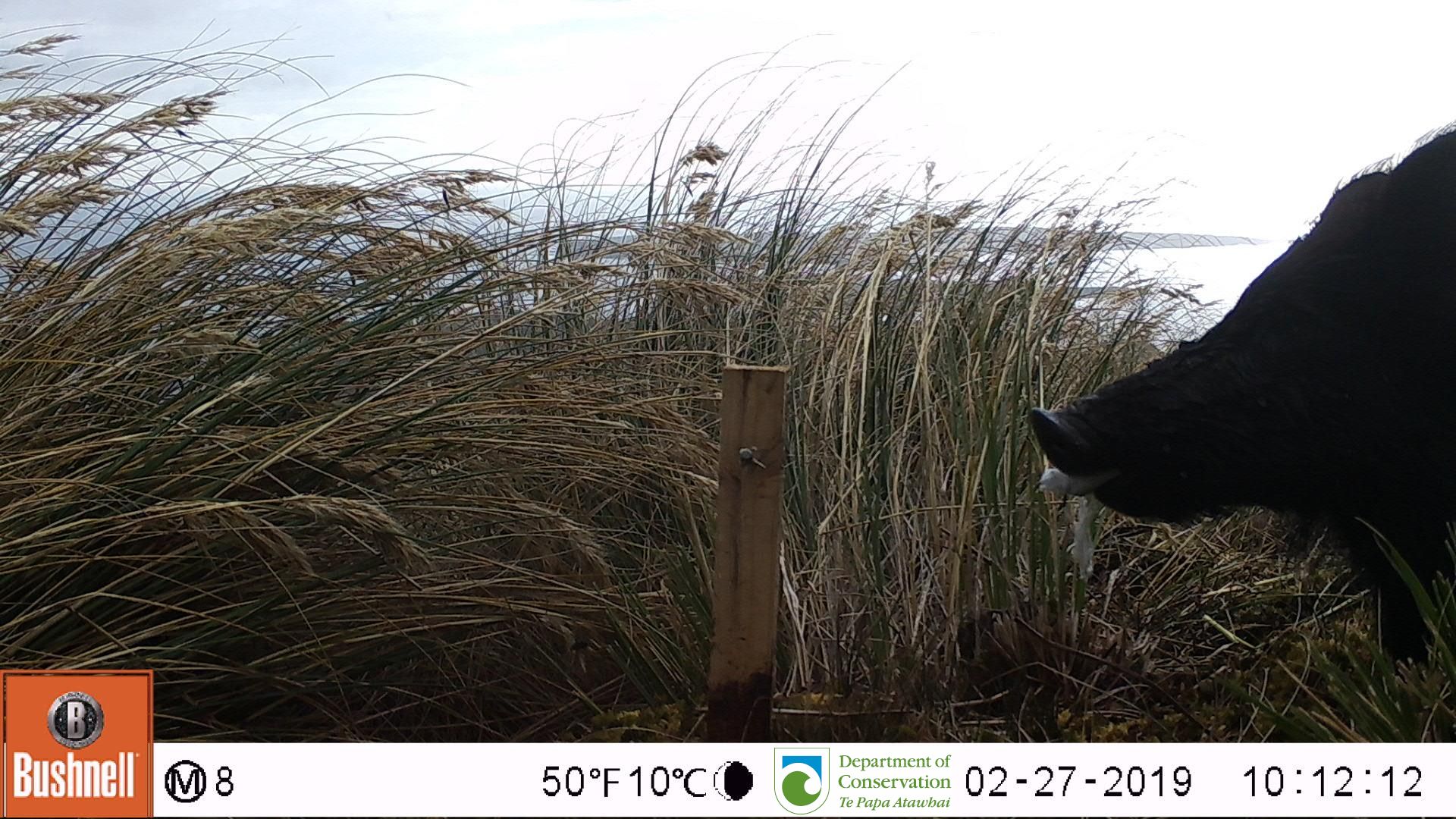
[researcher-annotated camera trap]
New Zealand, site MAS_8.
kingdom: Animalia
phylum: Chordata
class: Mammalia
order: Artiodactyla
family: Suidae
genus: Sus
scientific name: Sus scrofa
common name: pig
Pig (Sus scrofa).